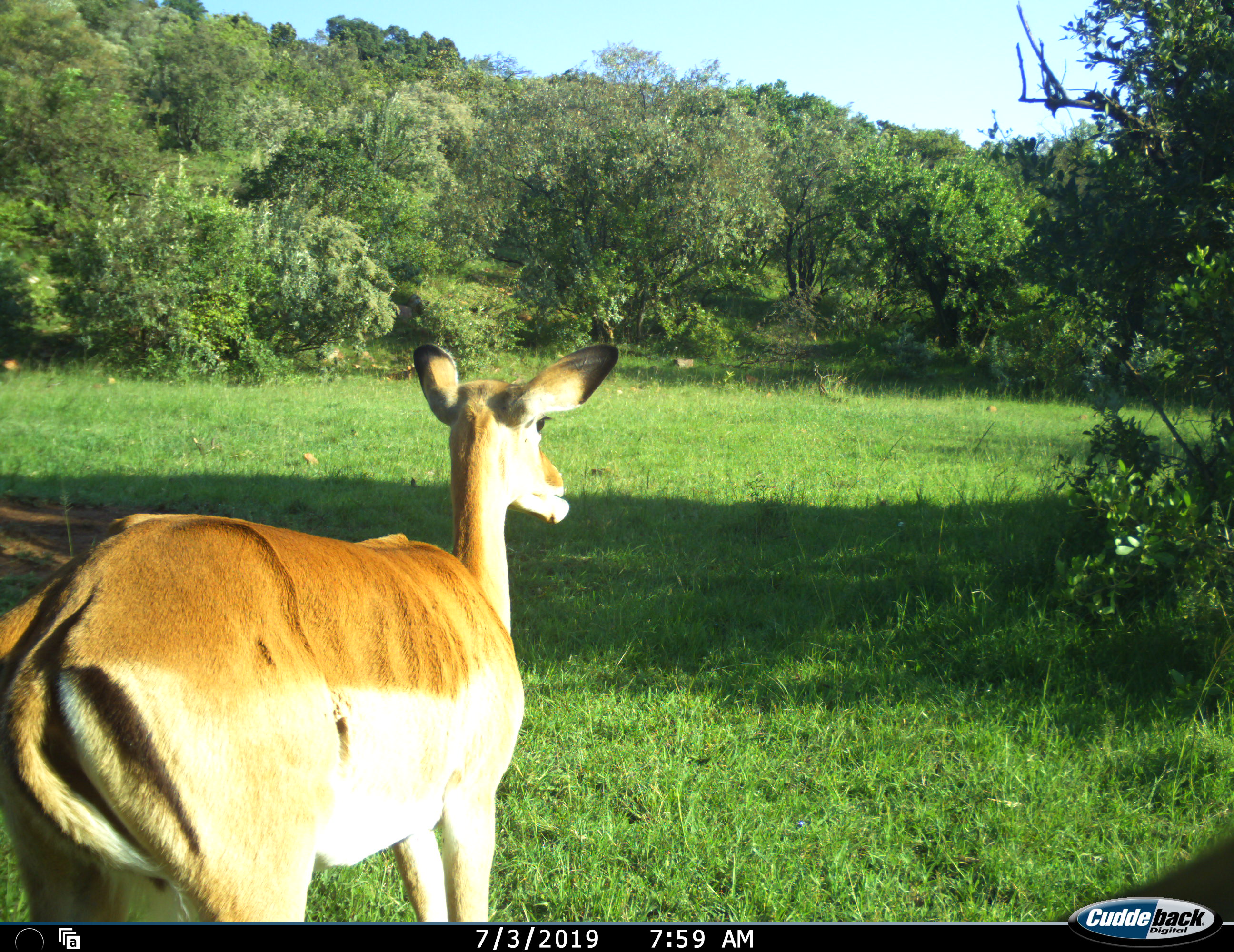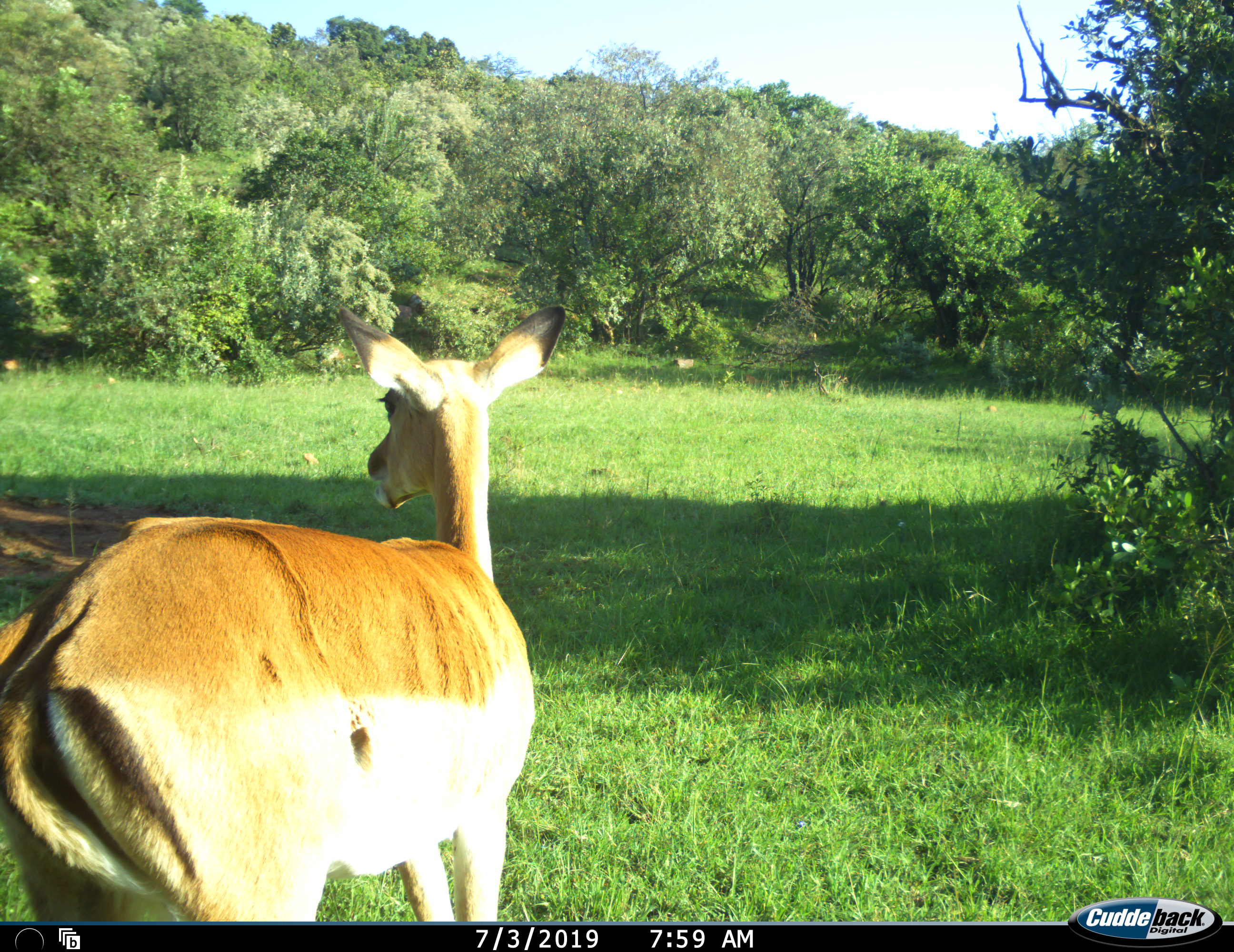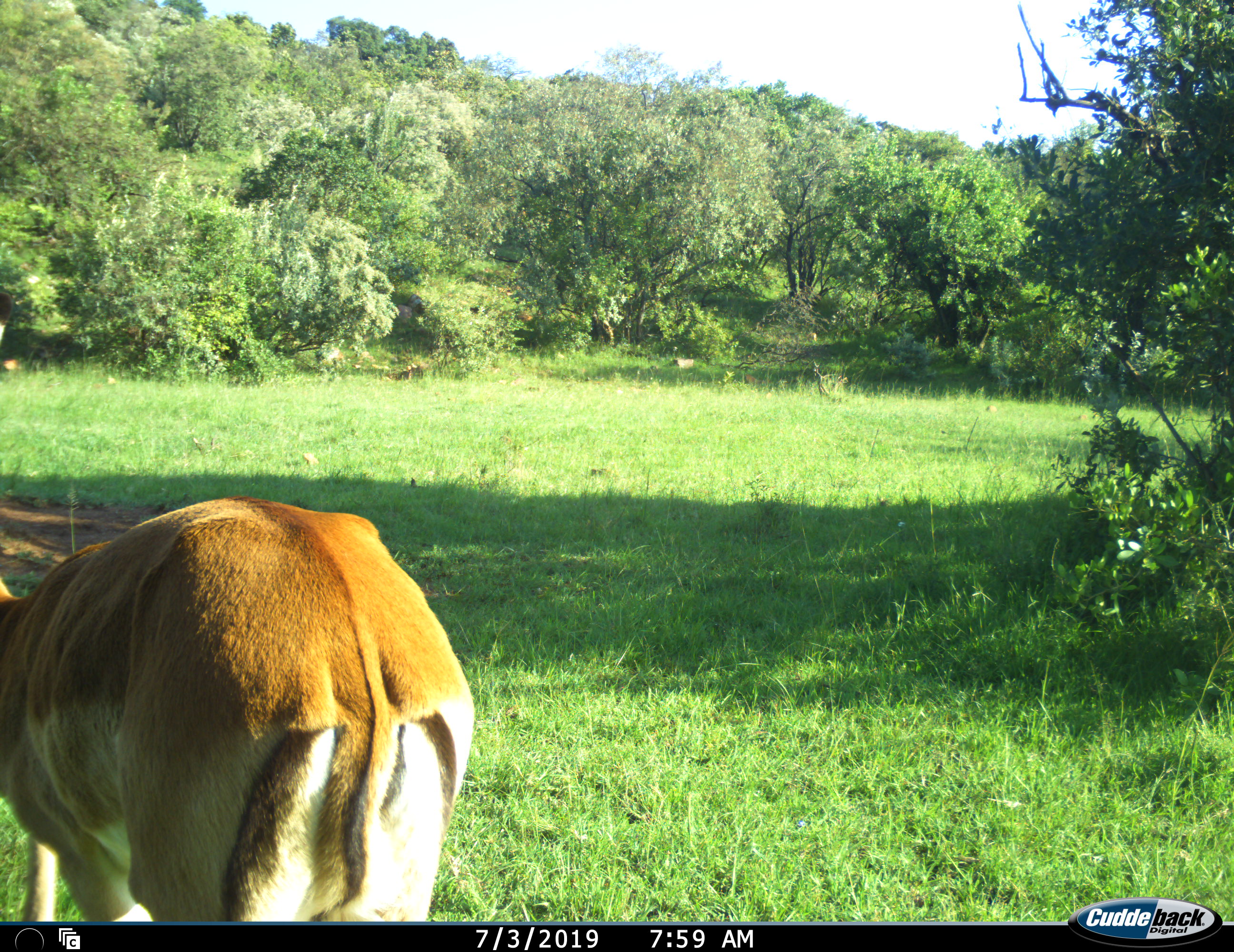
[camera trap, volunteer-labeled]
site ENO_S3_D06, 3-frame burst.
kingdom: Animalia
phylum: Chordata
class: Mammalia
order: Artiodactyla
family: Bovidae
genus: Aepyceros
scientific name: Aepyceros melampus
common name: impala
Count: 1.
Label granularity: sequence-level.